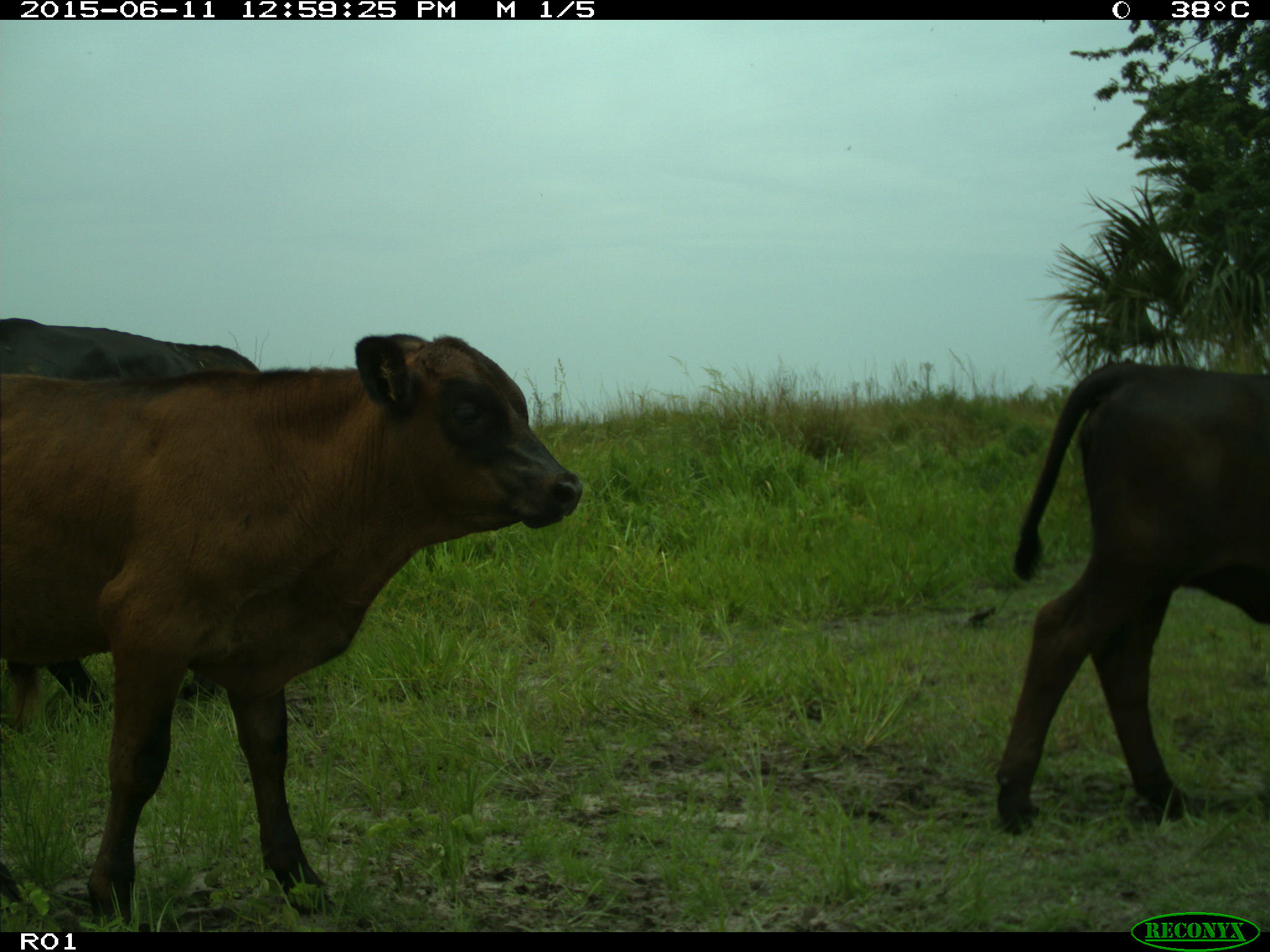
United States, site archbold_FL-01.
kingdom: Animalia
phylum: Chordata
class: Mammalia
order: Artiodactyla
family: Bovidae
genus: Bos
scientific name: Bos taurus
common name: domestic cow